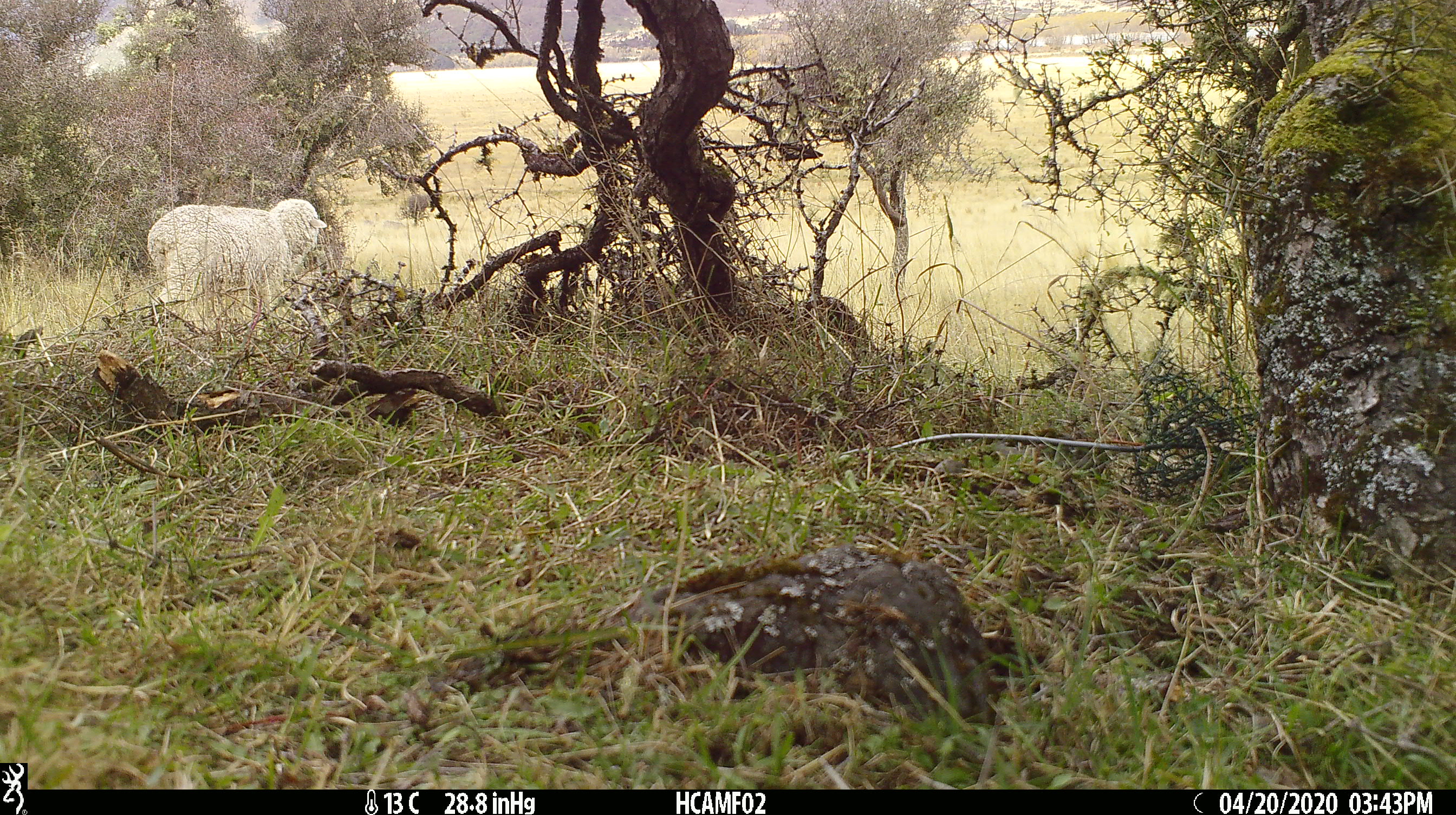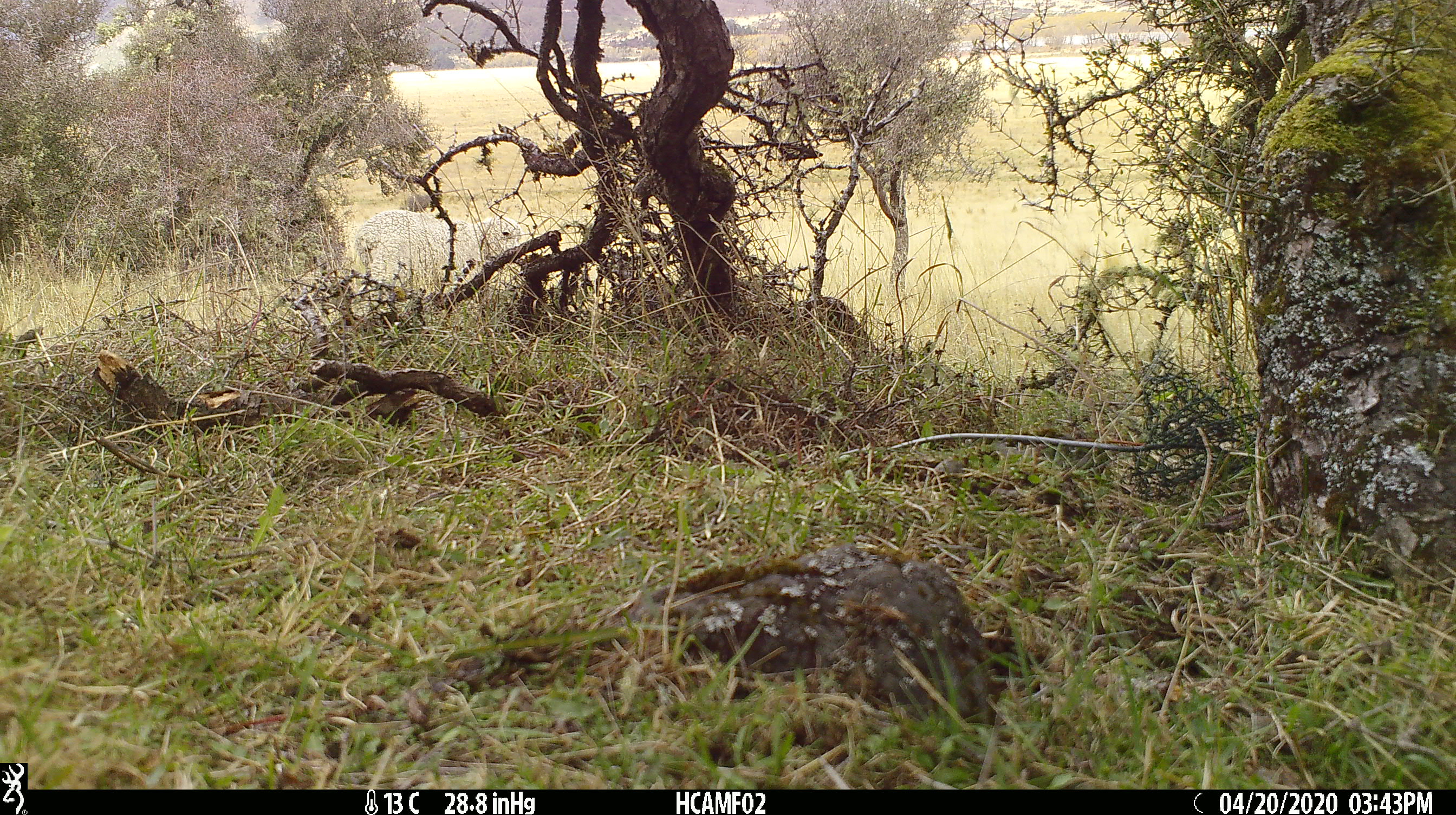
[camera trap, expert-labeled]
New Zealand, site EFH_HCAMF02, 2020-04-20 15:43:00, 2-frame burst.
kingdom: Animalia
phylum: Chordata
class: Mammalia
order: Artiodactyla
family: Bovidae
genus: Ovis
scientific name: Ovis aries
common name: domestic sheep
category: sheep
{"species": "sheep (domestic sheep) (Ovis aries)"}